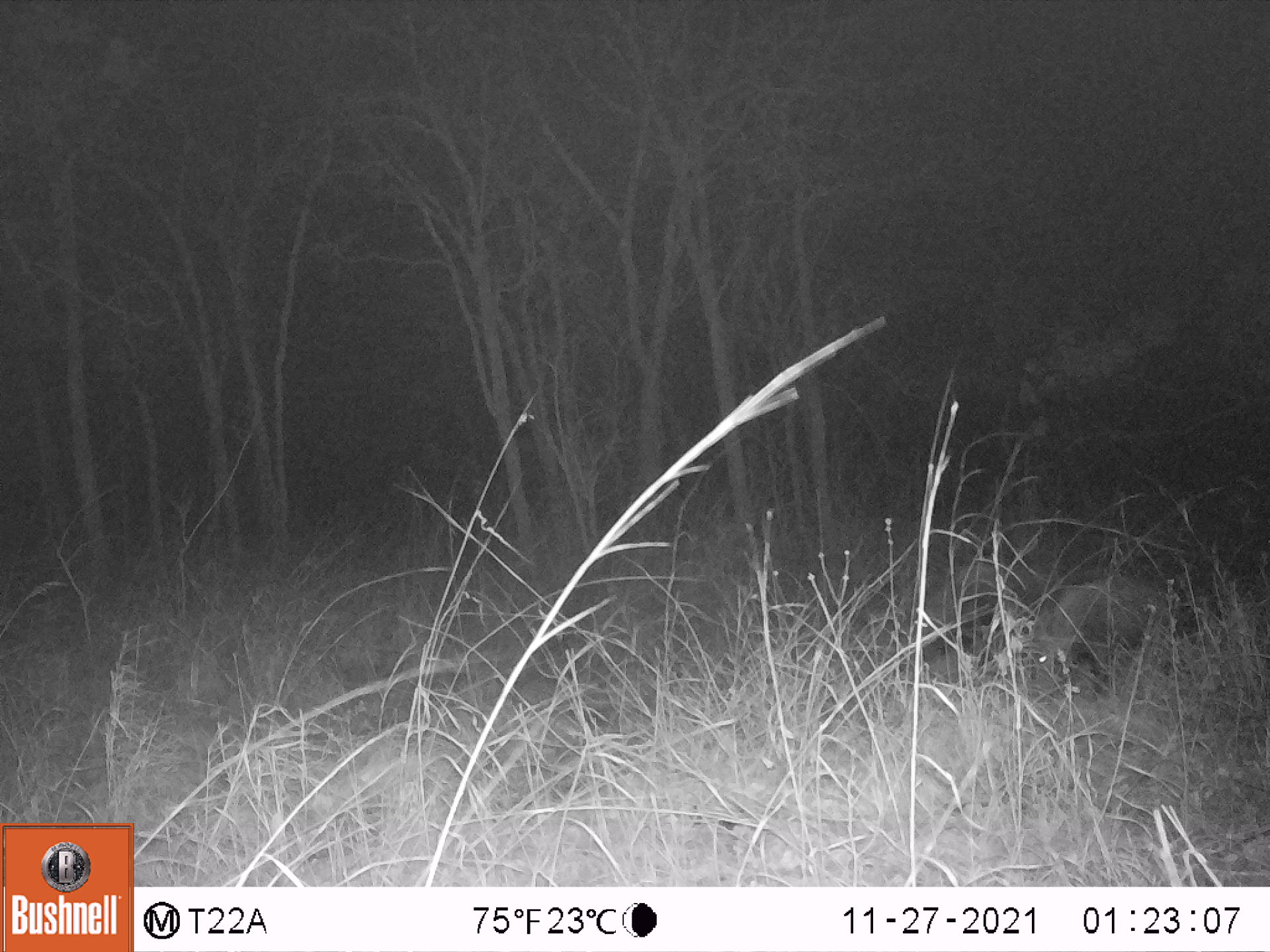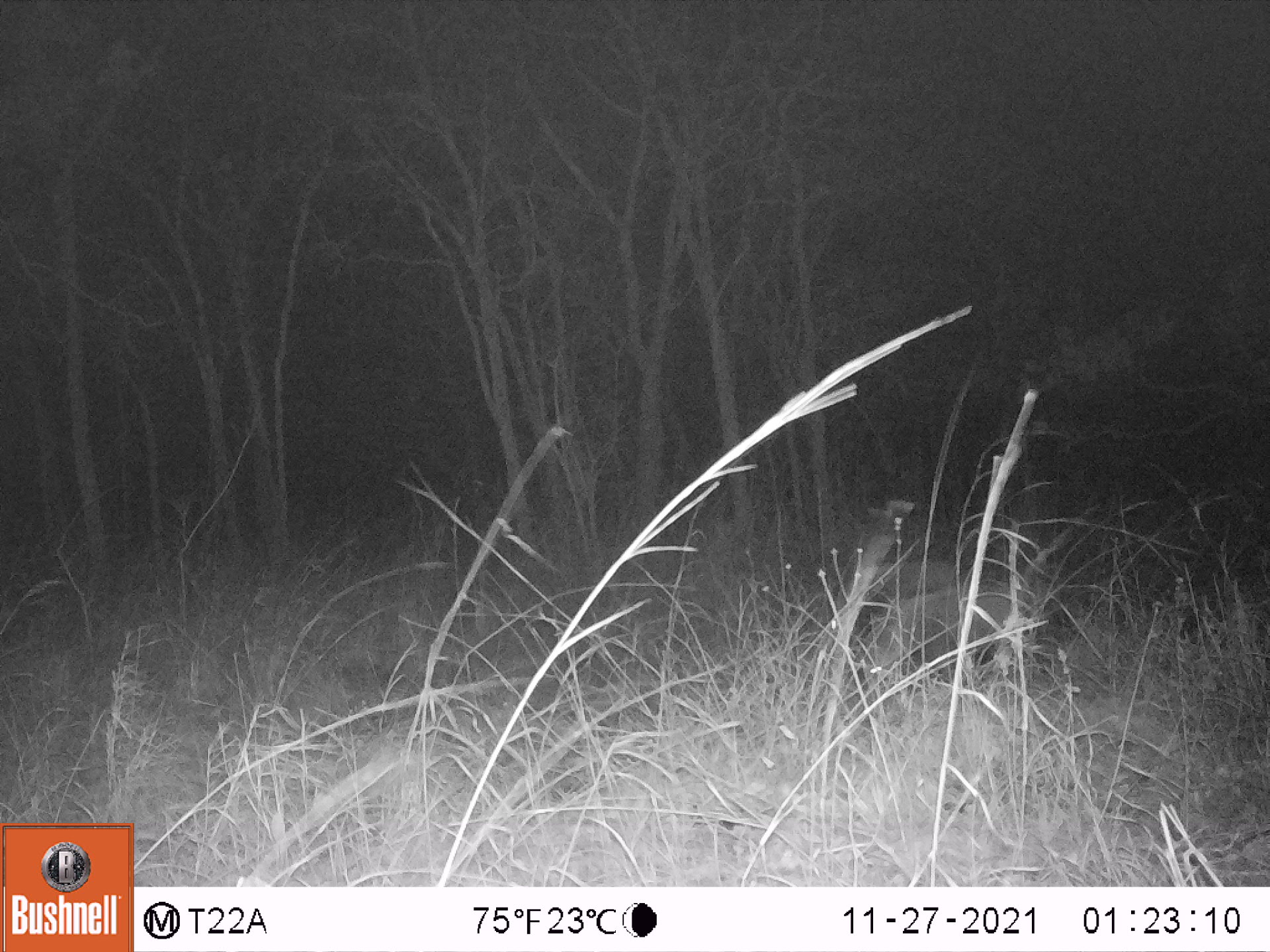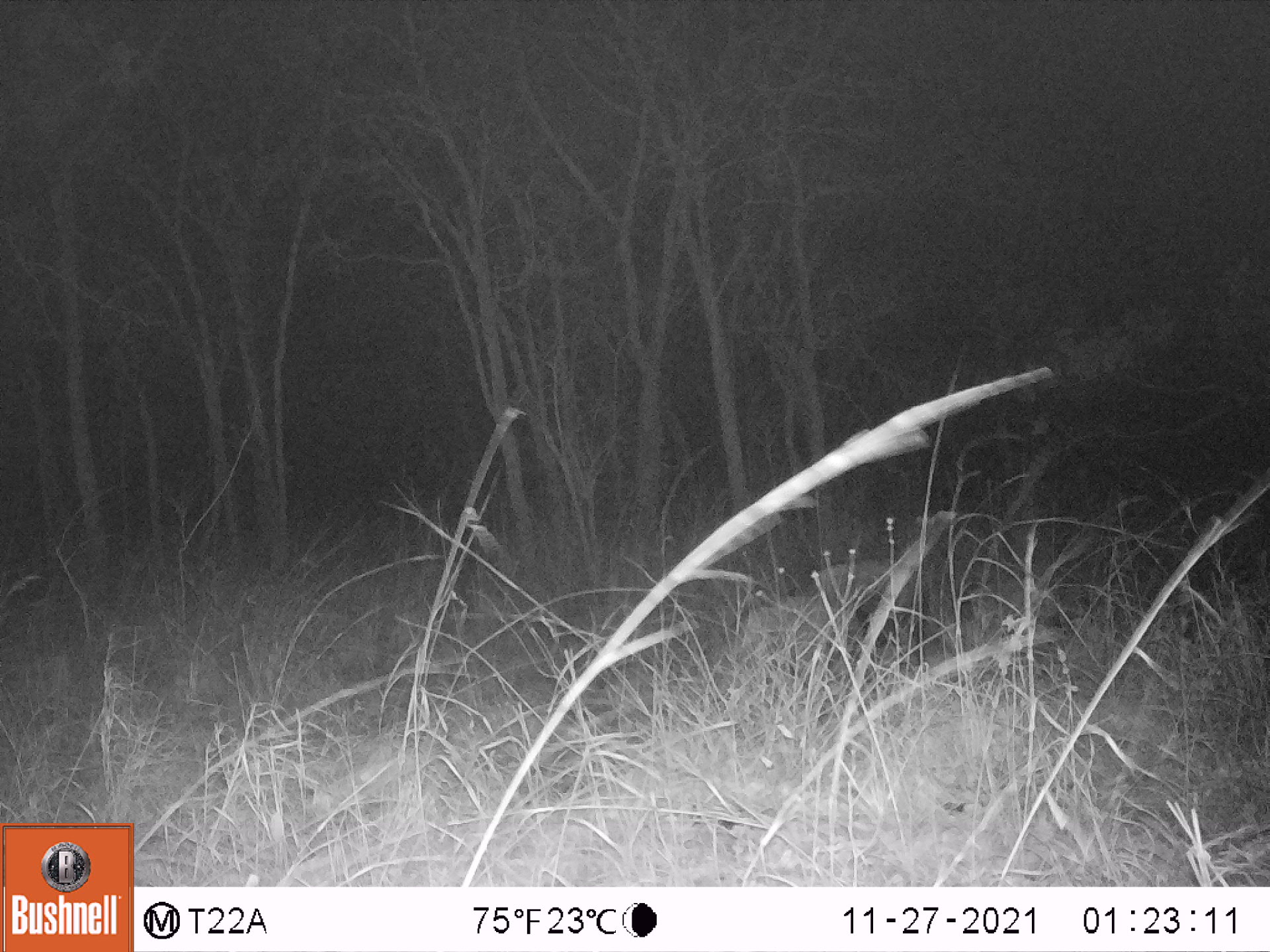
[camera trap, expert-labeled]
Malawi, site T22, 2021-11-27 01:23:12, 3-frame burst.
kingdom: Animalia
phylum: Chordata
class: Mammalia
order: Artiodactyla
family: Suidae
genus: Potamochoerus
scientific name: Potamochoerus larvatus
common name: bushpig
Bushpig (Potamochoerus larvatus), count 2.